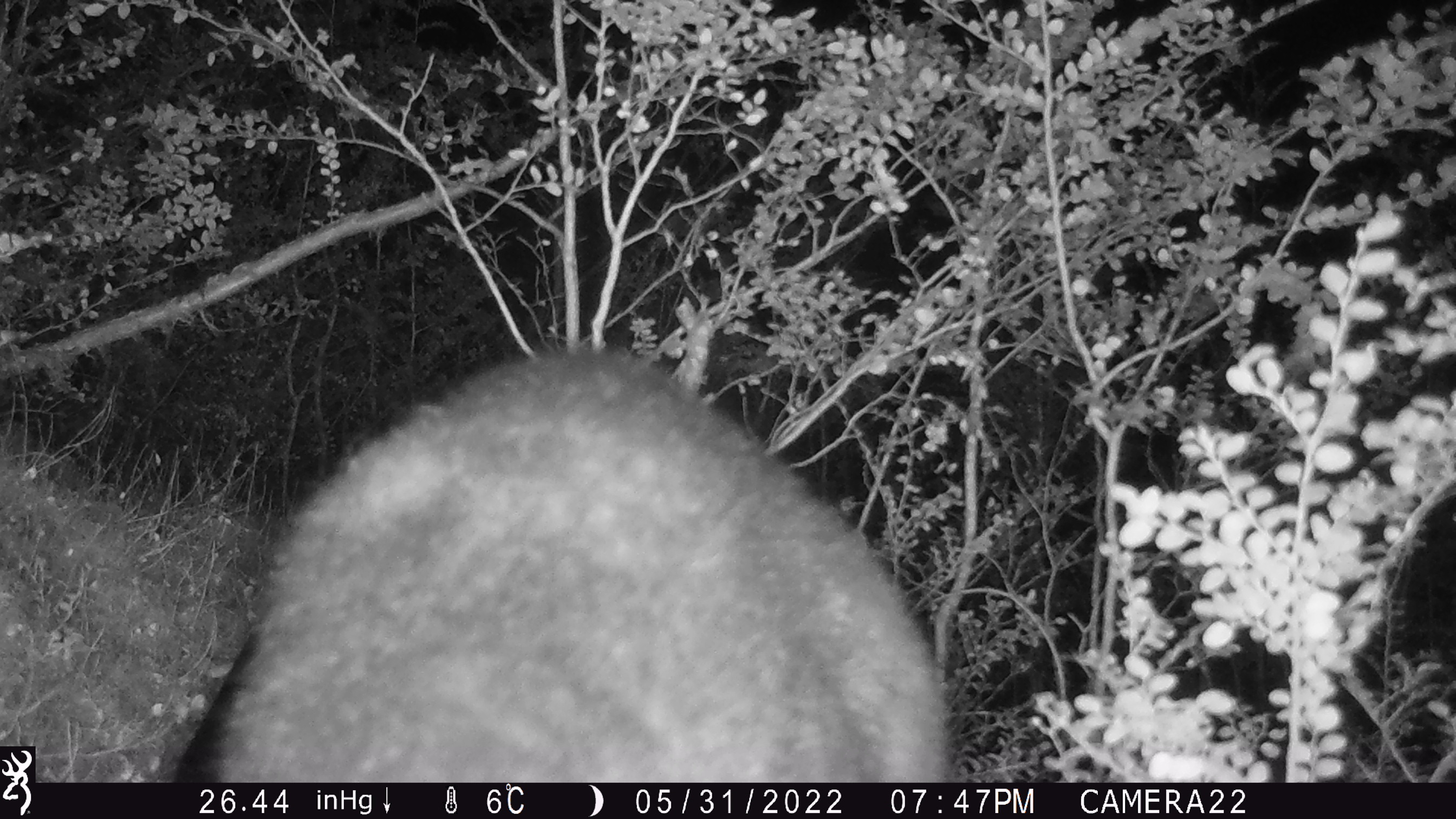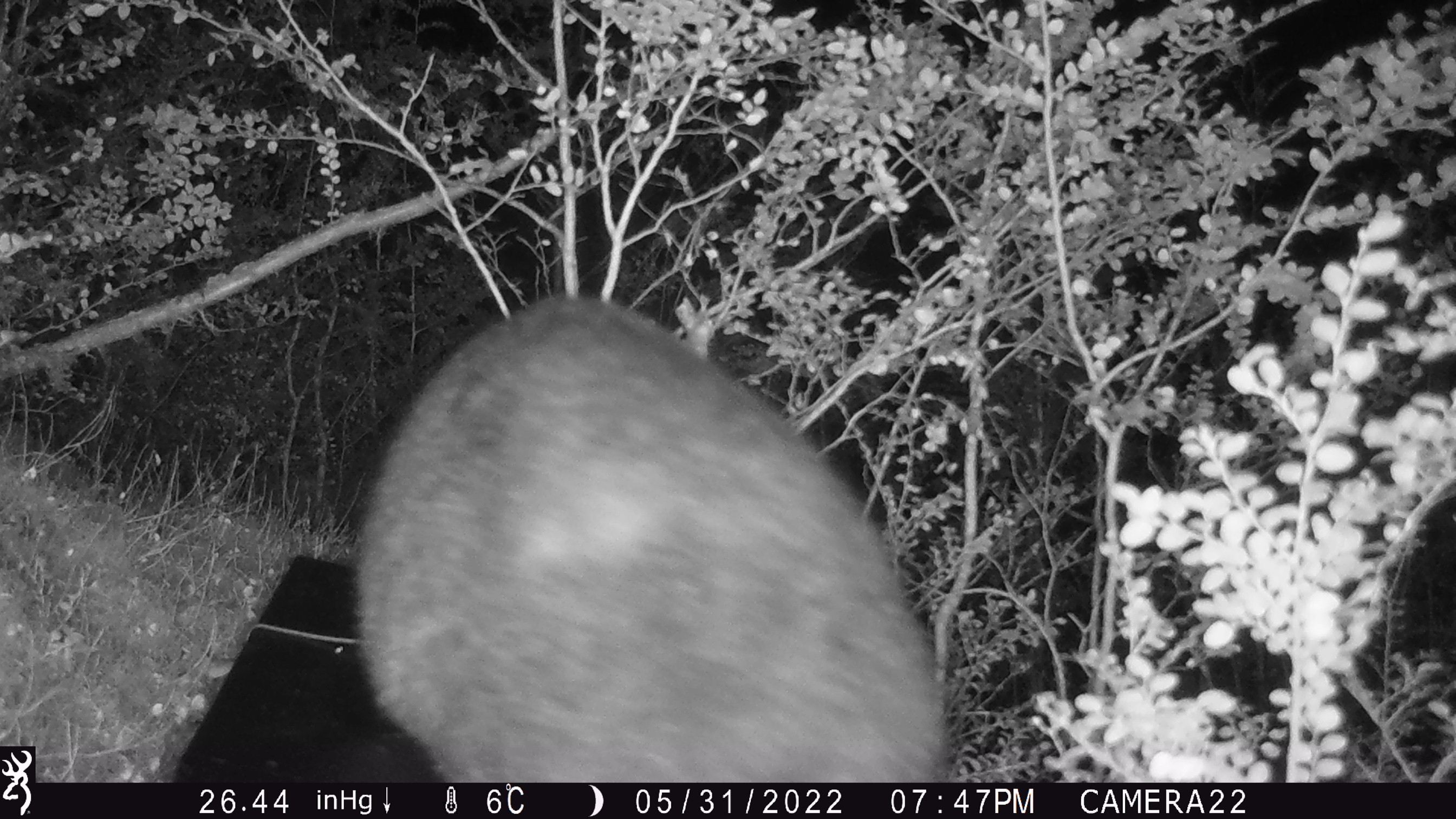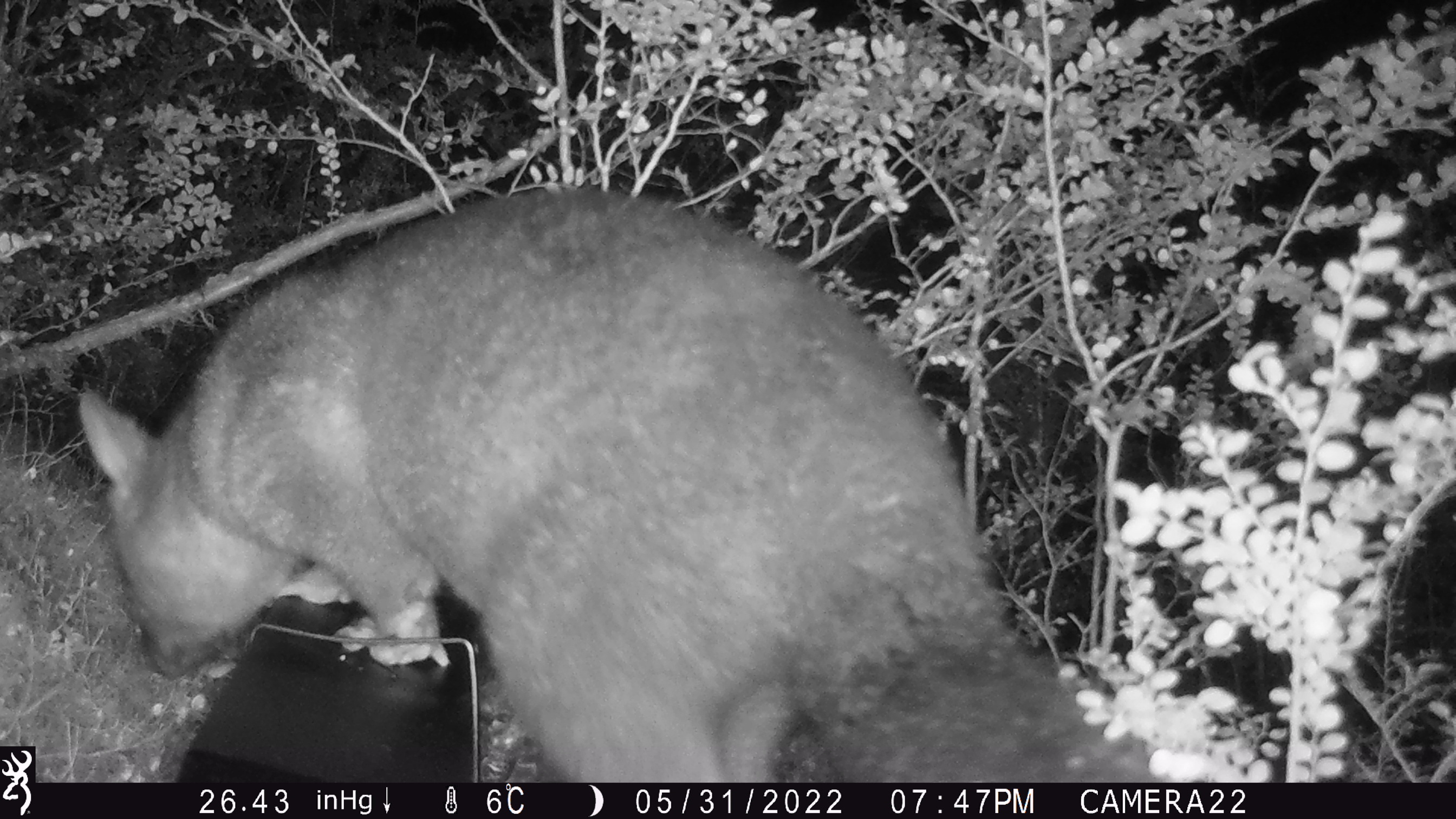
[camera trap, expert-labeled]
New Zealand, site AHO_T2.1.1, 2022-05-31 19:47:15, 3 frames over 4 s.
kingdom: Animalia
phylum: Chordata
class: Mammalia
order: Diprotodontia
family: Phalangeridae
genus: Trichosurus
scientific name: Trichosurus vulpecula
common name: common brushtail possum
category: possum